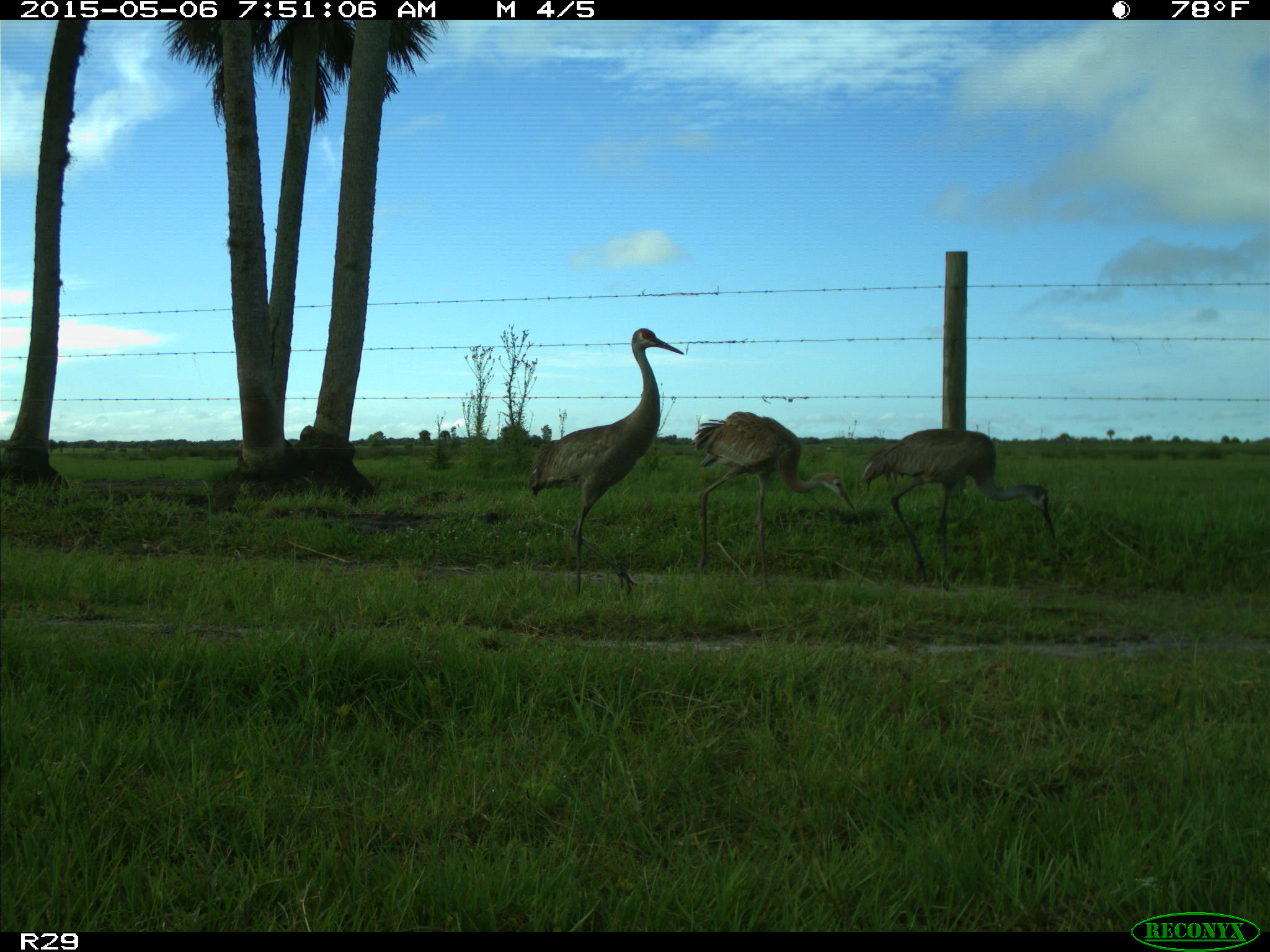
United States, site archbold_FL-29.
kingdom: Animalia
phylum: Chordata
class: Aves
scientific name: Aves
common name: birds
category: unidentified bird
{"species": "unidentified bird (birds) (Aves)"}